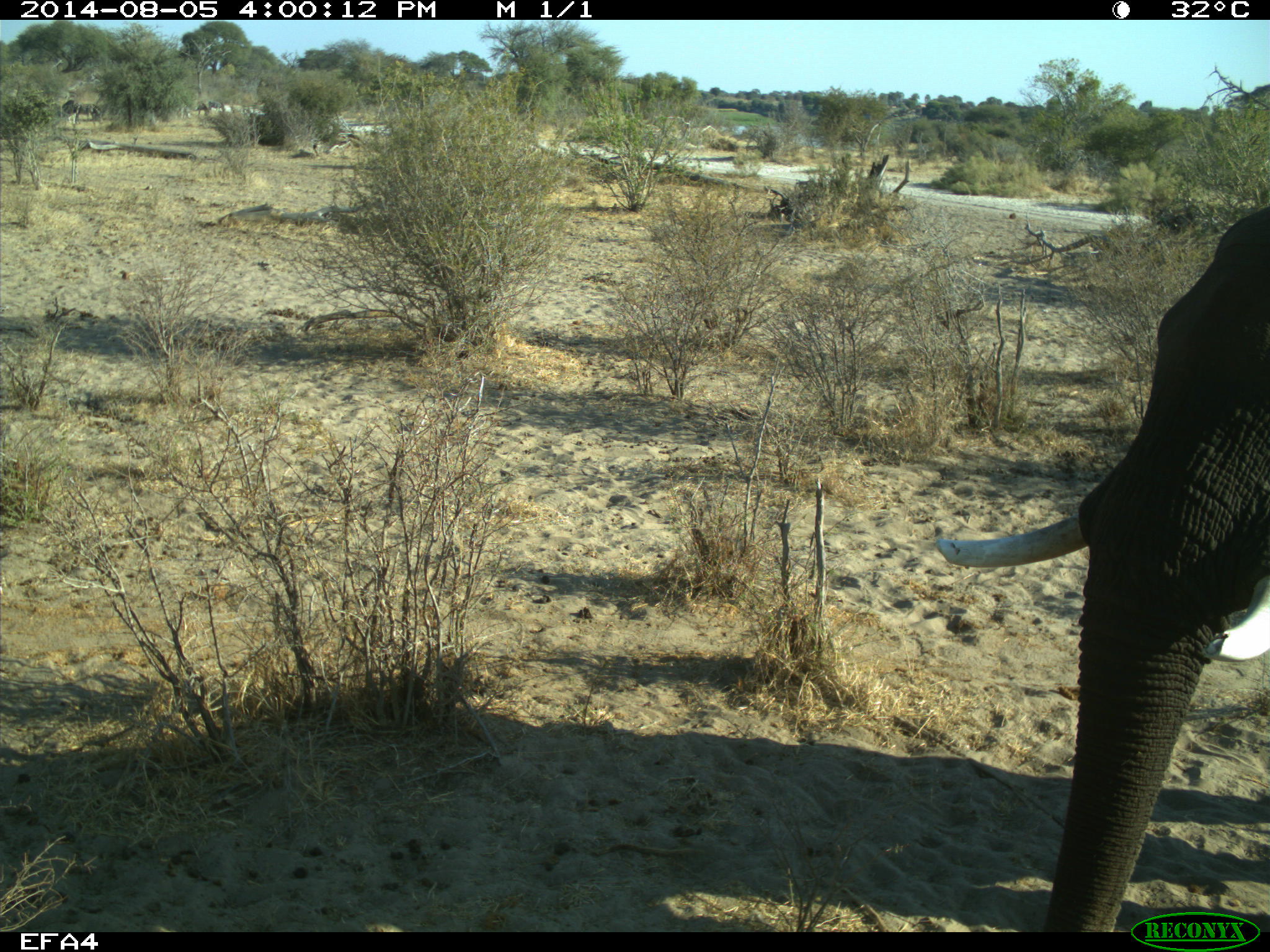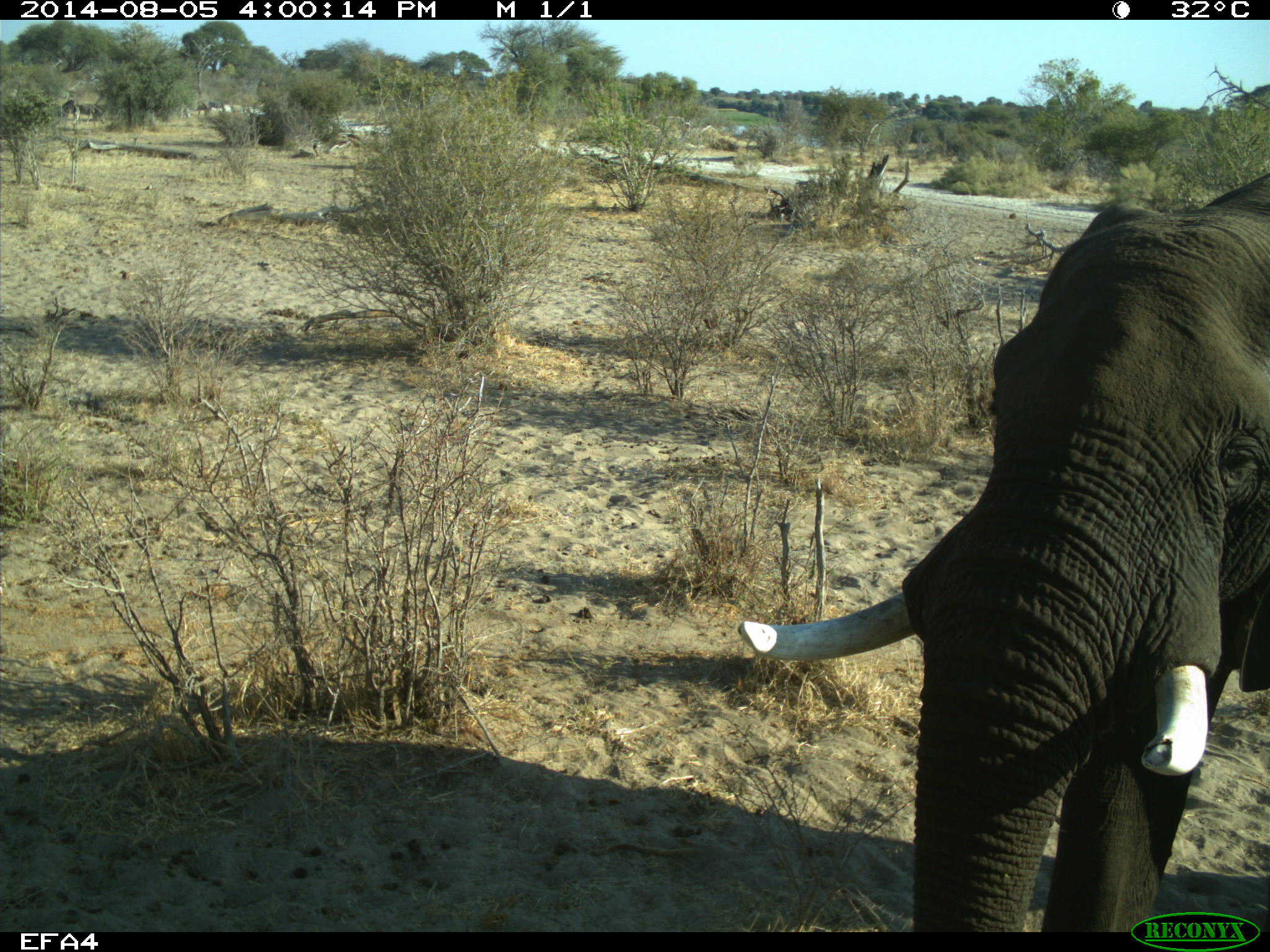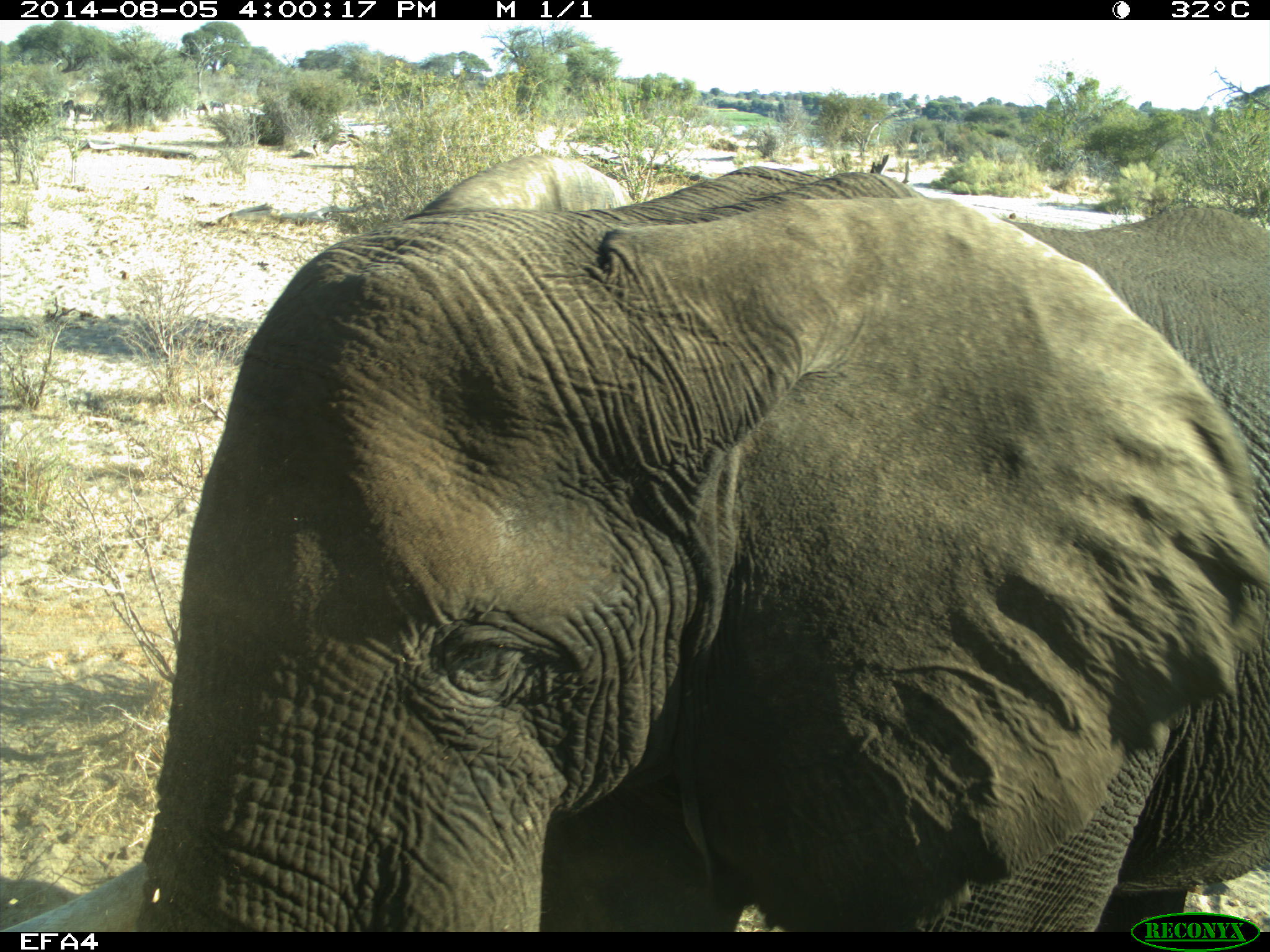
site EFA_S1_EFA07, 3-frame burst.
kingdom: Animalia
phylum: Chordata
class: Mammalia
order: Proboscidea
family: Elephantidae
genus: Loxodonta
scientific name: Loxodonta africana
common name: african bush elephant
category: elephant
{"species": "elephant (african bush elephant) (Loxodonta africana)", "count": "1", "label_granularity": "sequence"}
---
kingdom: Animalia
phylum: Chordata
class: Mammalia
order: Artiodactyla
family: Bovidae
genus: Connochaetes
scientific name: Connochaetes taurinus taurinus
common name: blue wildebeest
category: wildebeestblue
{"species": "wildebeestblue (blue wildebeest) (Connochaetes taurinus taurinus)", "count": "5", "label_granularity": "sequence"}